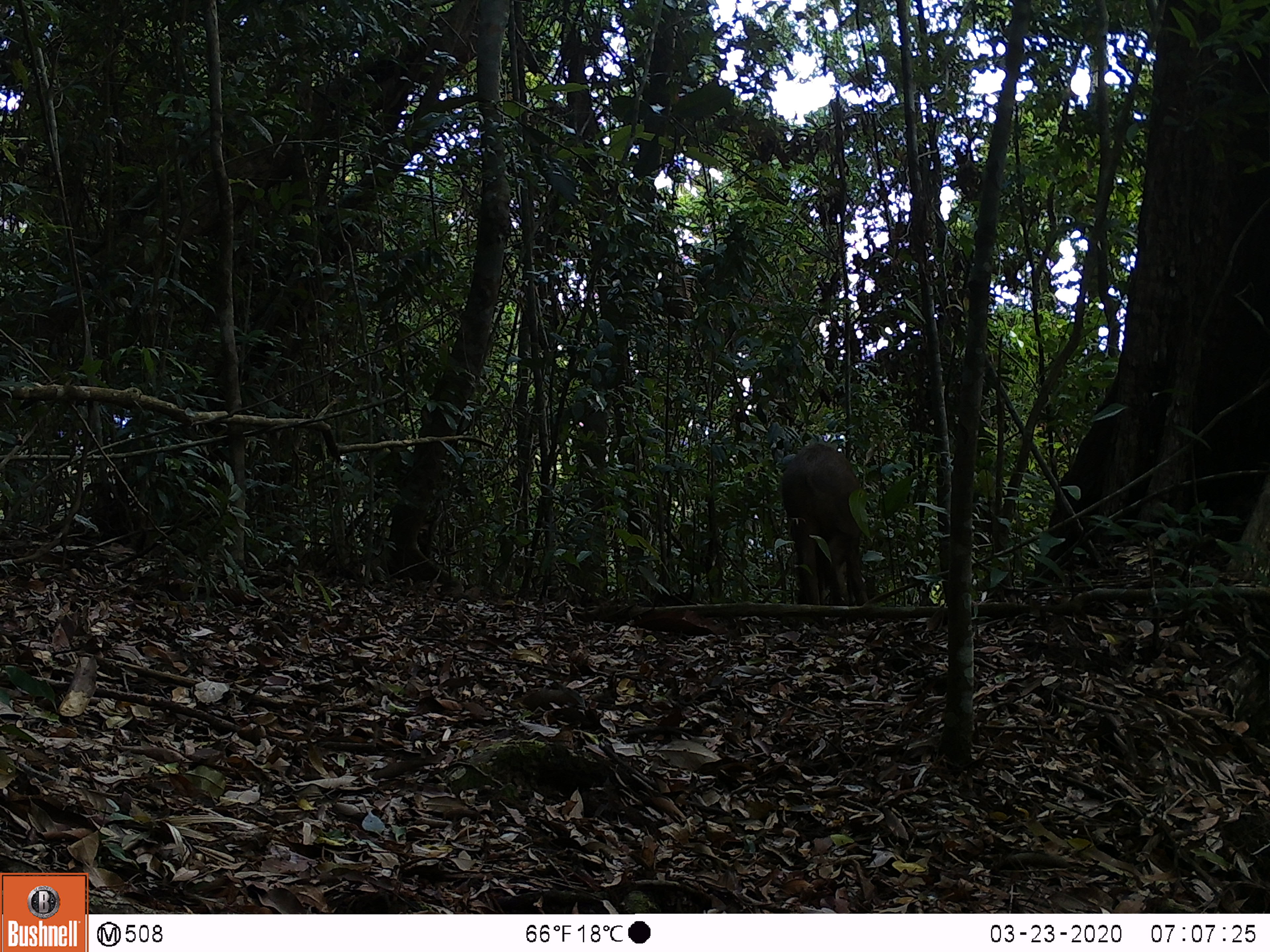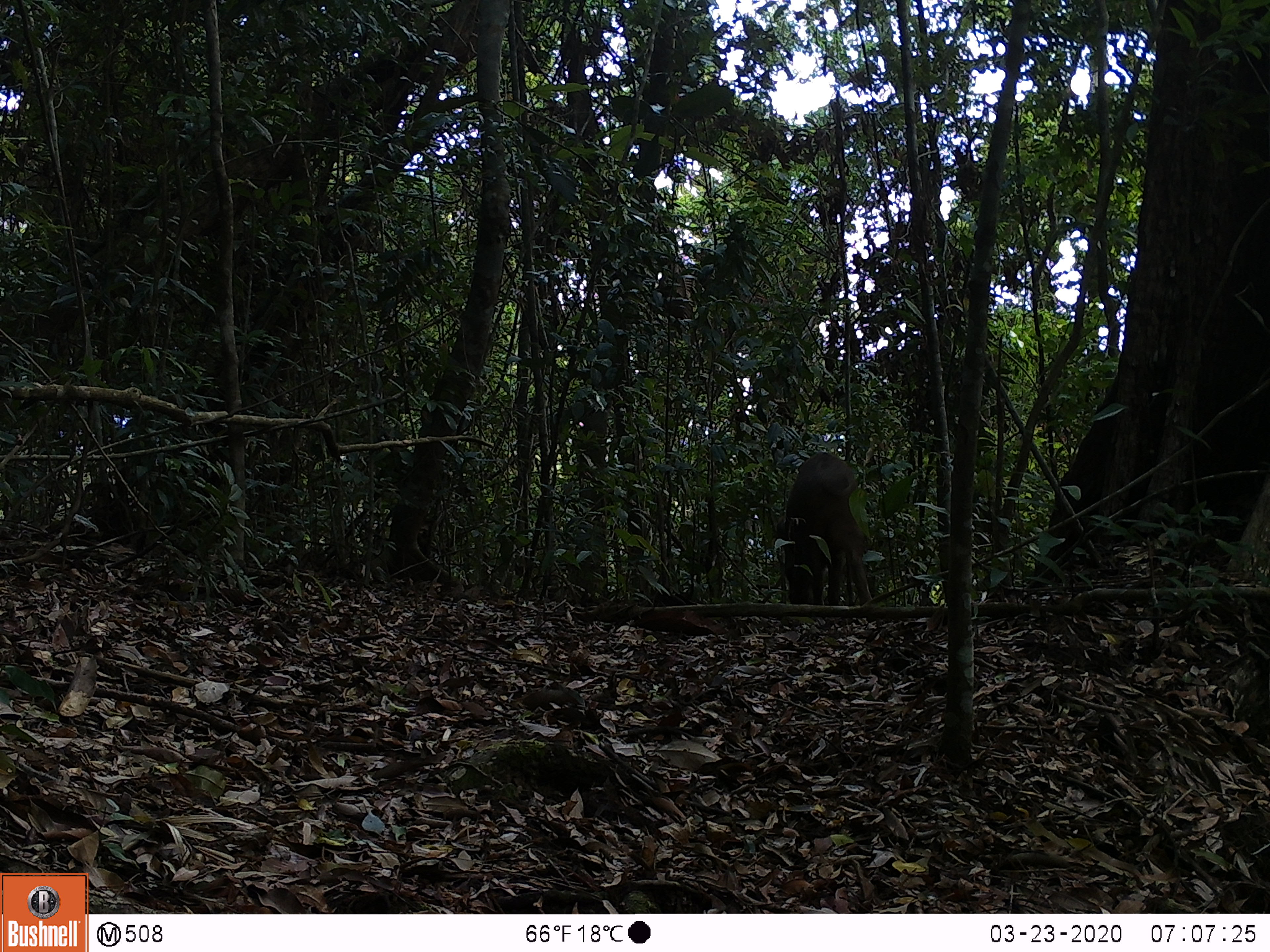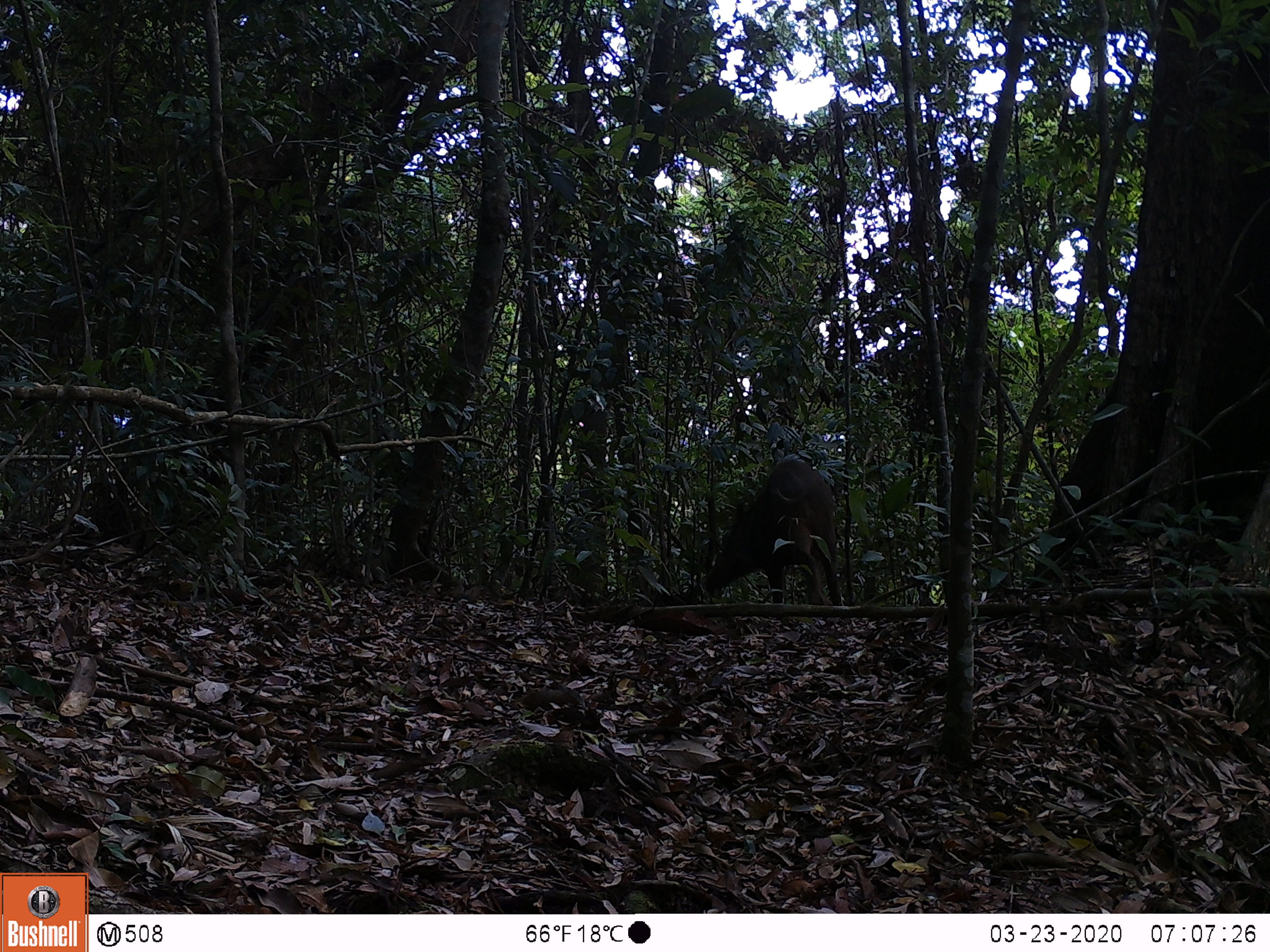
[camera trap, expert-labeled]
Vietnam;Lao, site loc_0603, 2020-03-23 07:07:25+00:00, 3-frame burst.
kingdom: Animalia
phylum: Chordata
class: Mammalia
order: Artiodactyla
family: Suidae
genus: Sus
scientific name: Sus scrofa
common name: eurasian wild pig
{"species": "eurasian wild pig (Sus scrofa)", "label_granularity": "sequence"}